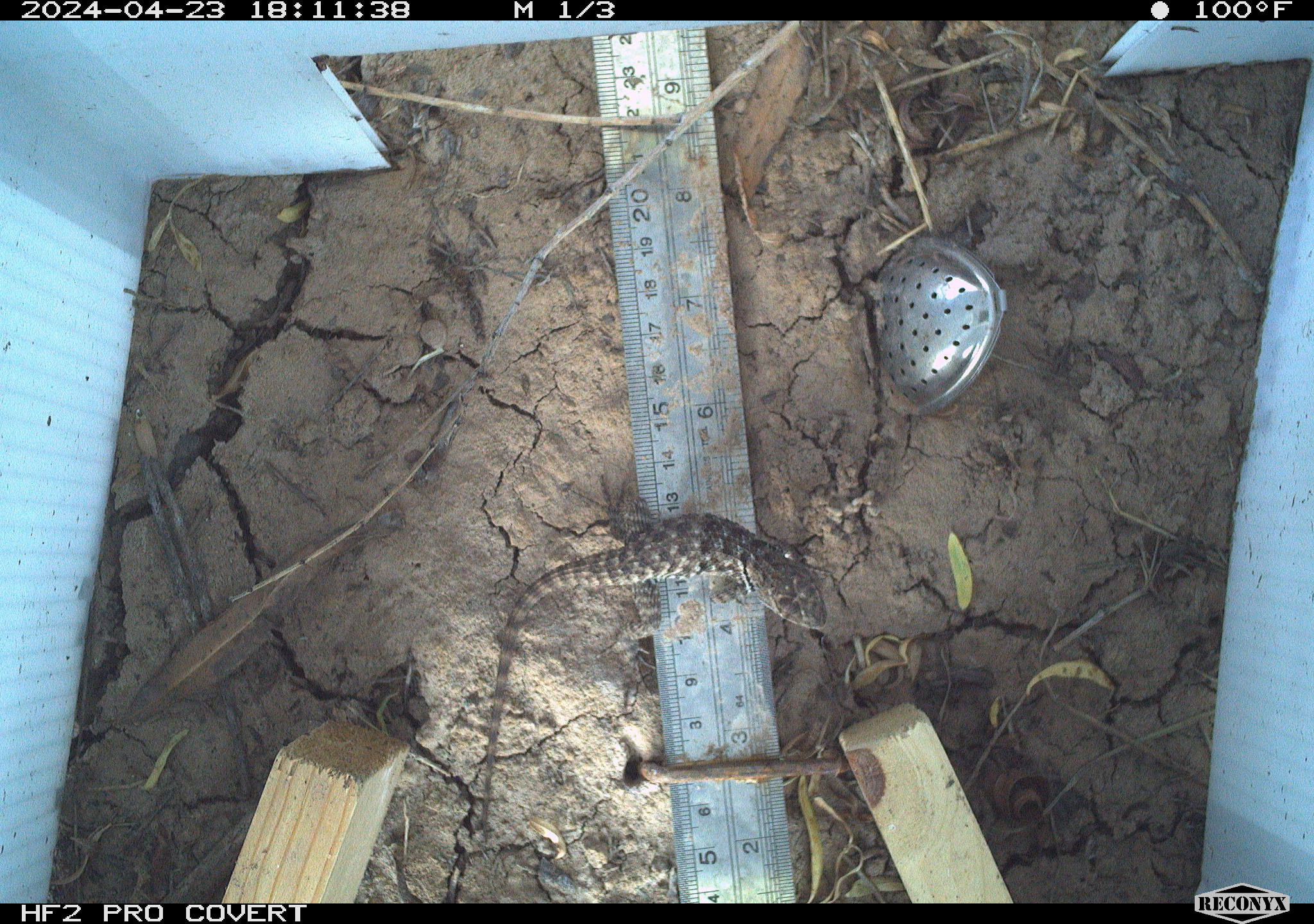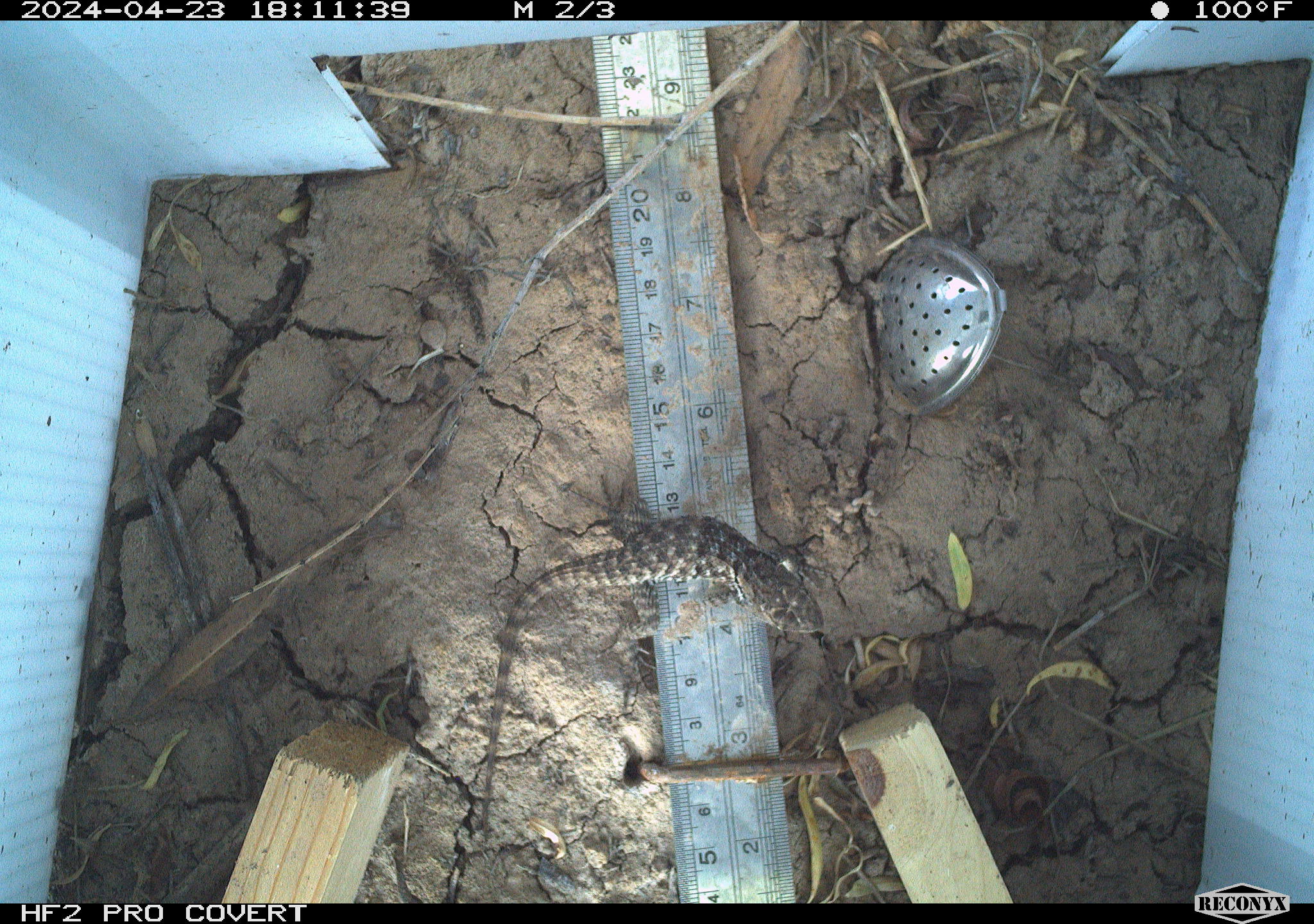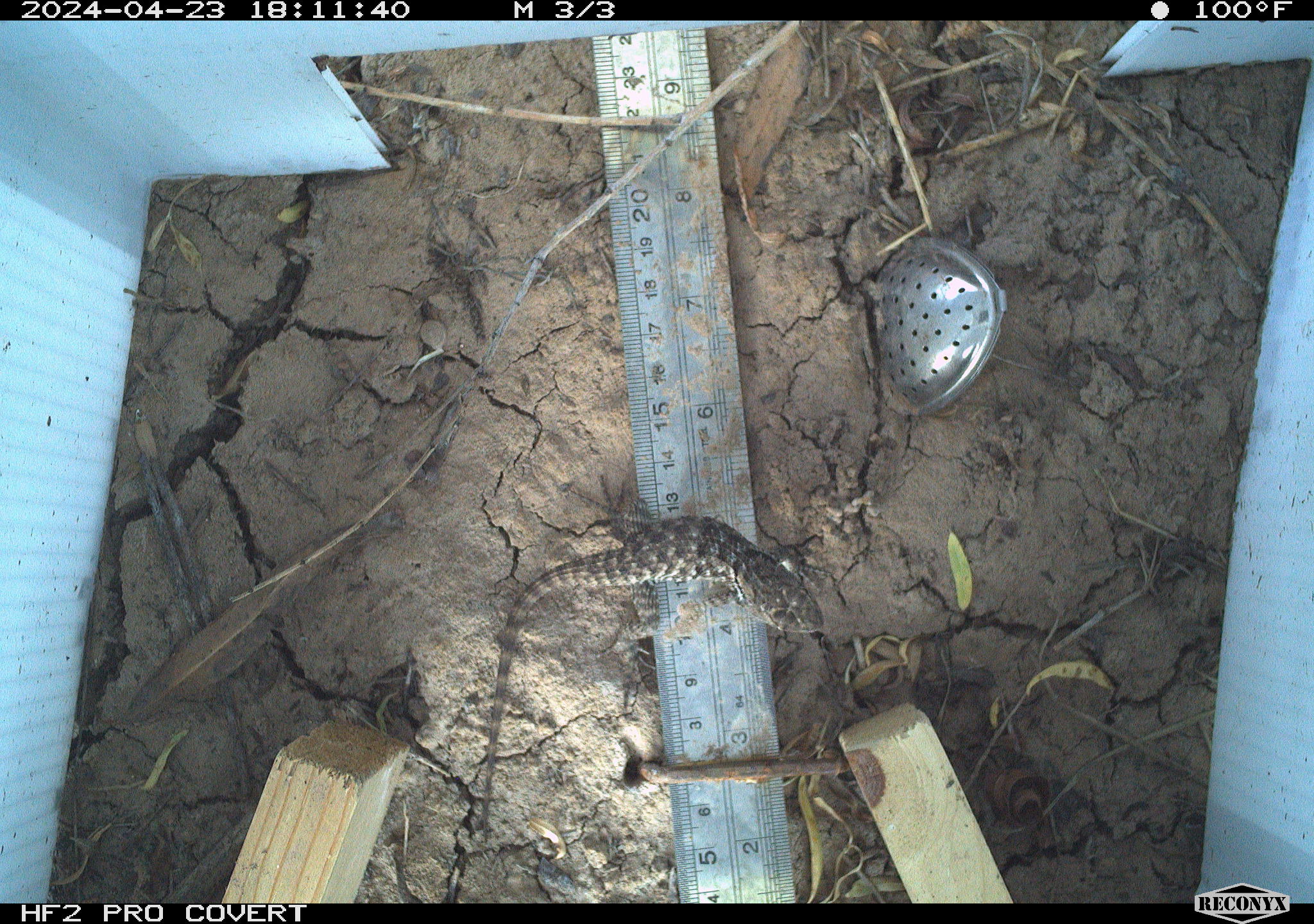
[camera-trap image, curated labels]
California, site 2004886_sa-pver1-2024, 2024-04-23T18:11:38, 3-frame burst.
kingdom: Animalia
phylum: Chordata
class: Reptilia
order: Squamata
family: Phrynosomatidae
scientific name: Phrynosomatidae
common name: phrynosomatid lizards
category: phrynosomatidae family